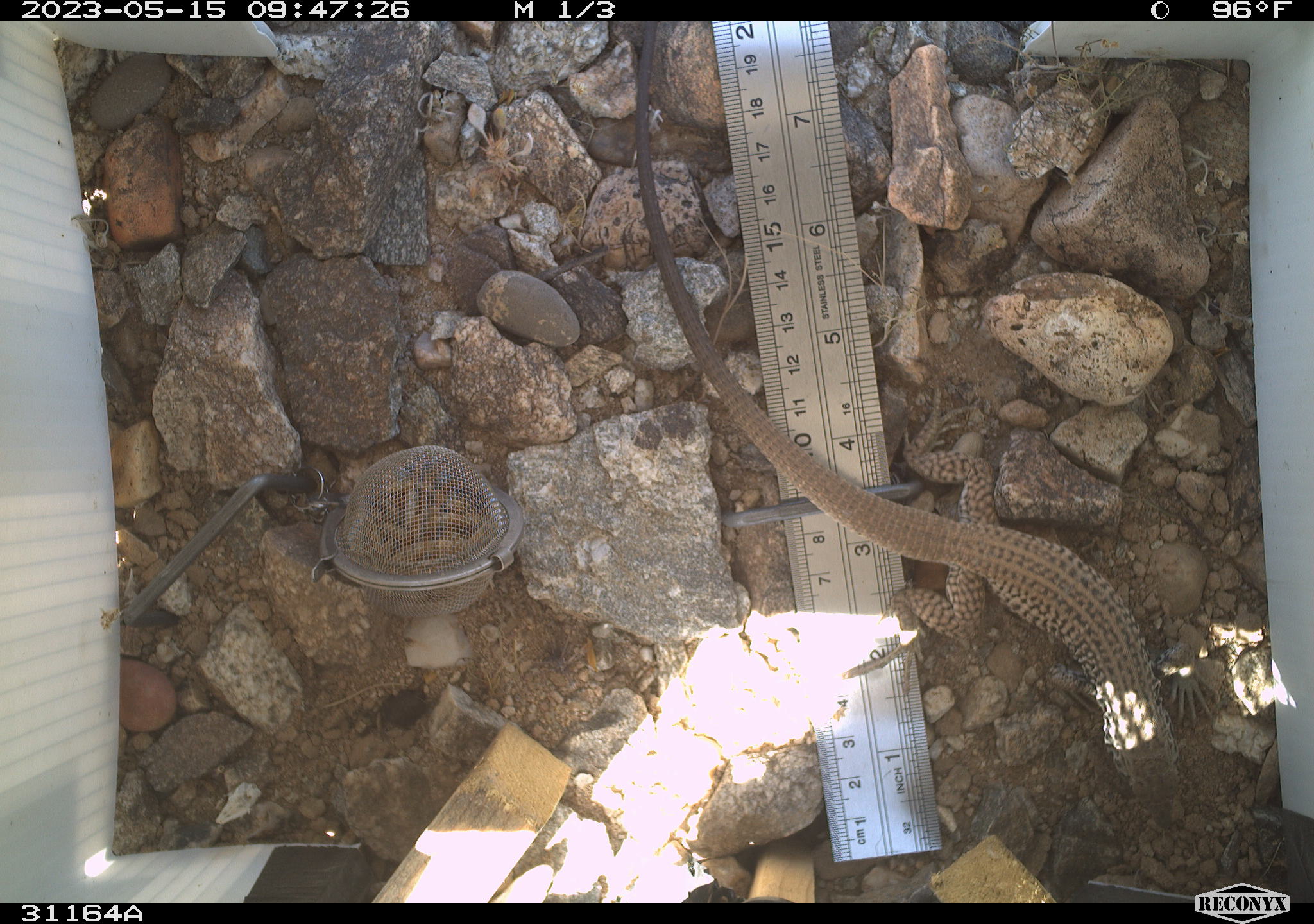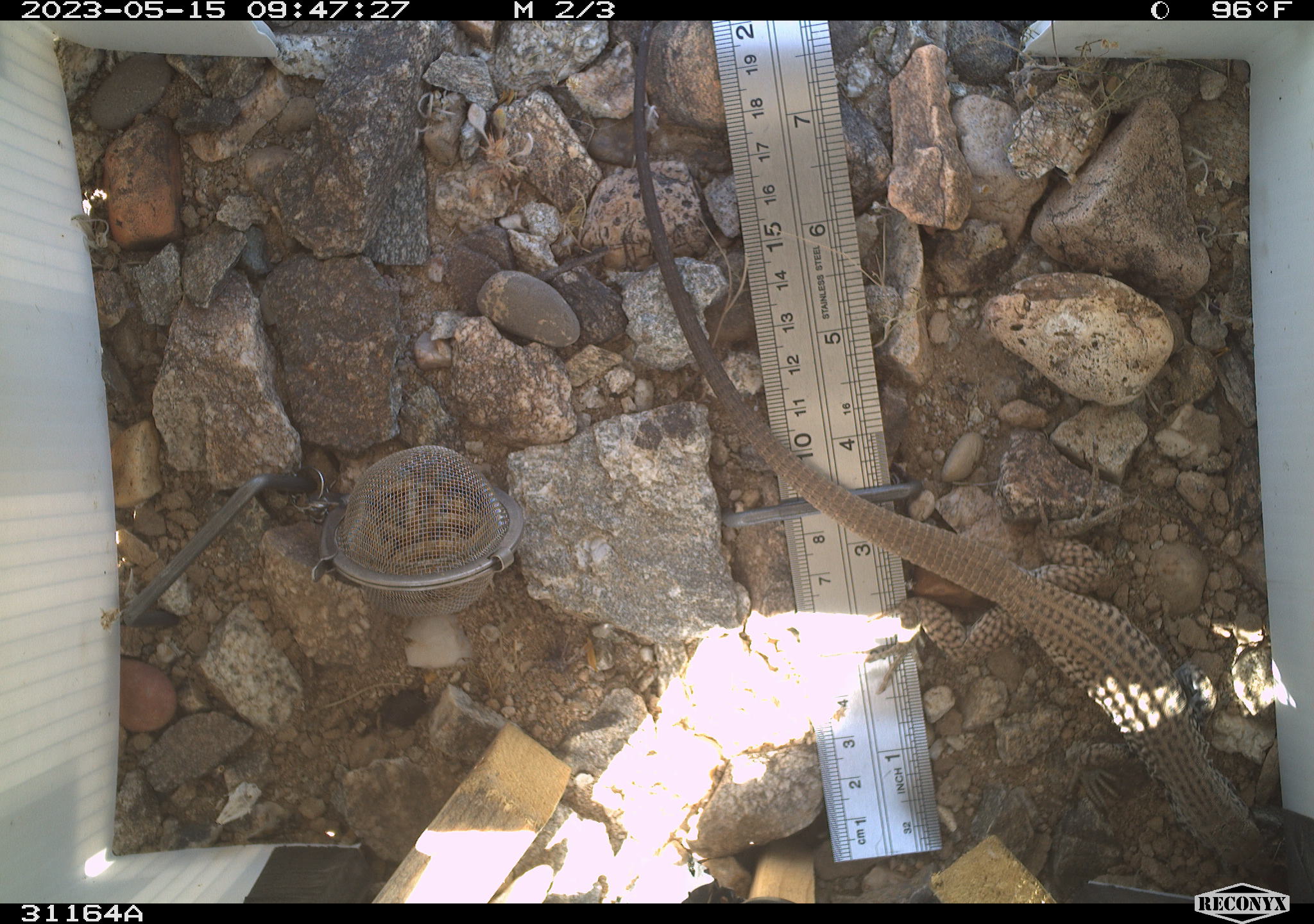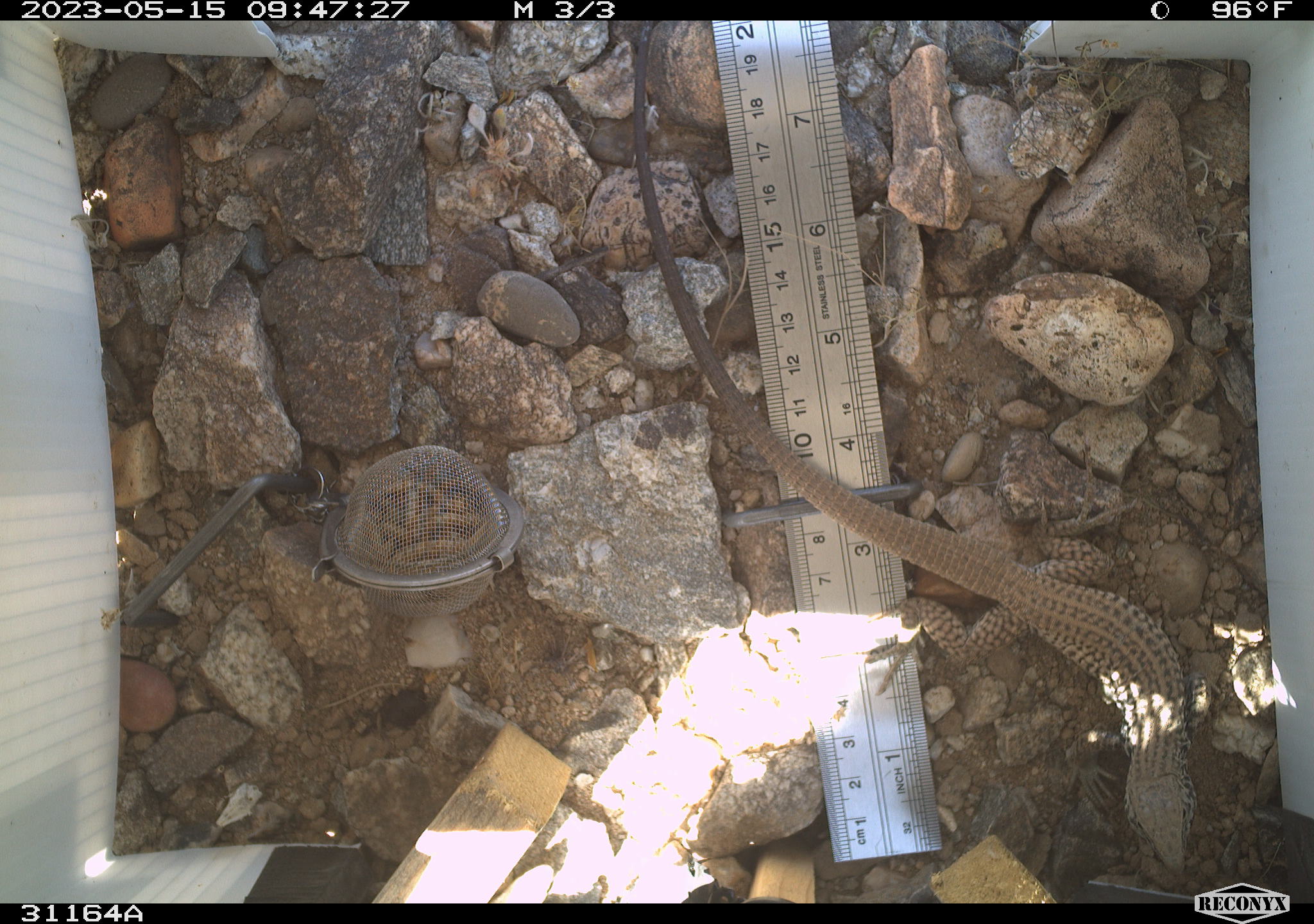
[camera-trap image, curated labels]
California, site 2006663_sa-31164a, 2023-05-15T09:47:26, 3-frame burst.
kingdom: Animalia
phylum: Chordata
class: Reptilia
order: Squamata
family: Teiidae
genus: Aspidoscelis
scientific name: Aspidoscelis tigris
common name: western whiptail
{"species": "western whiptail (Aspidoscelis tigris)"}